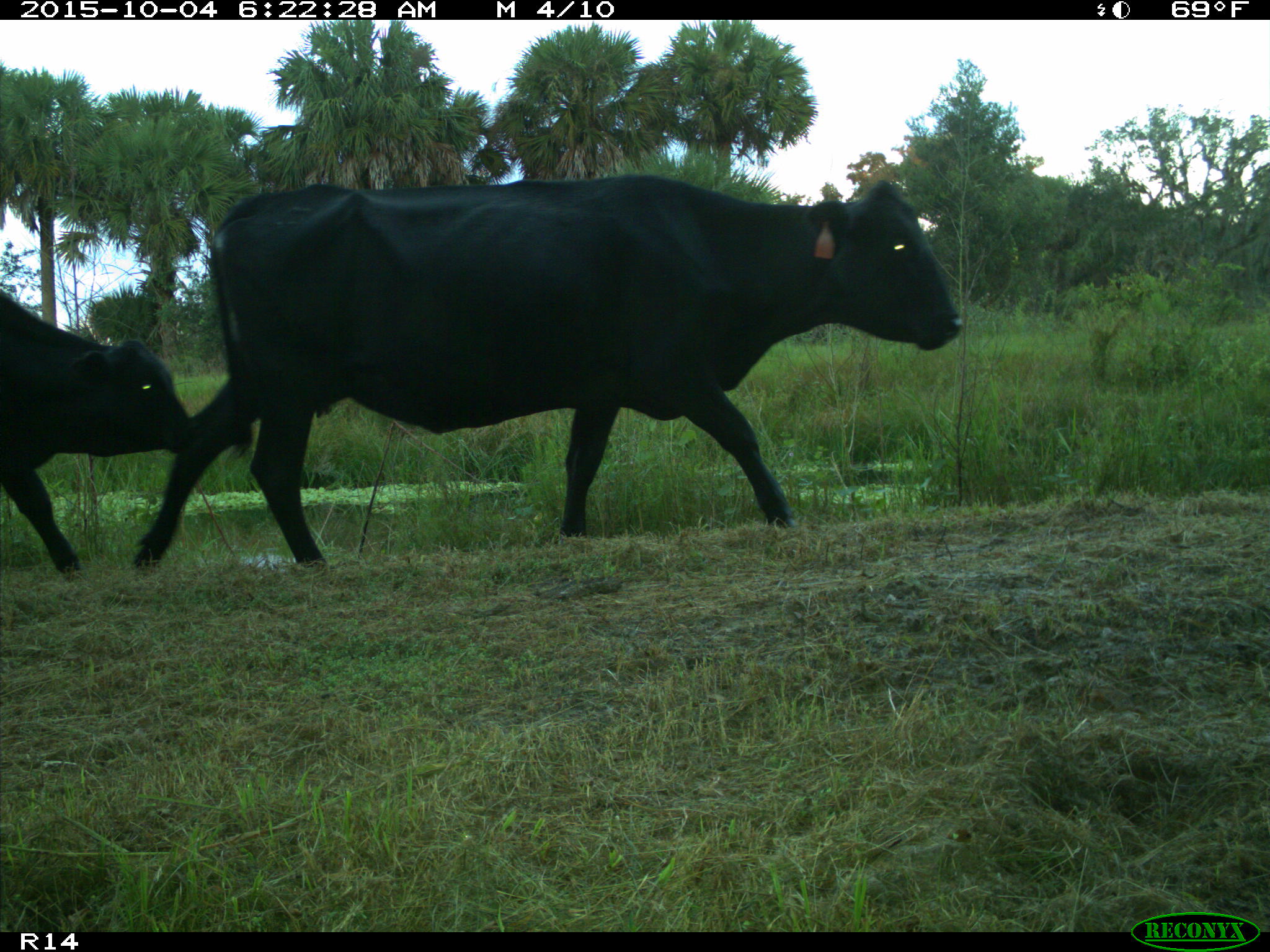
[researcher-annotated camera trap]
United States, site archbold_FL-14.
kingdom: Animalia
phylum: Chordata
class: Mammalia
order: Artiodactyla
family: Bovidae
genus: Bos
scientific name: Bos taurus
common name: domestic cow